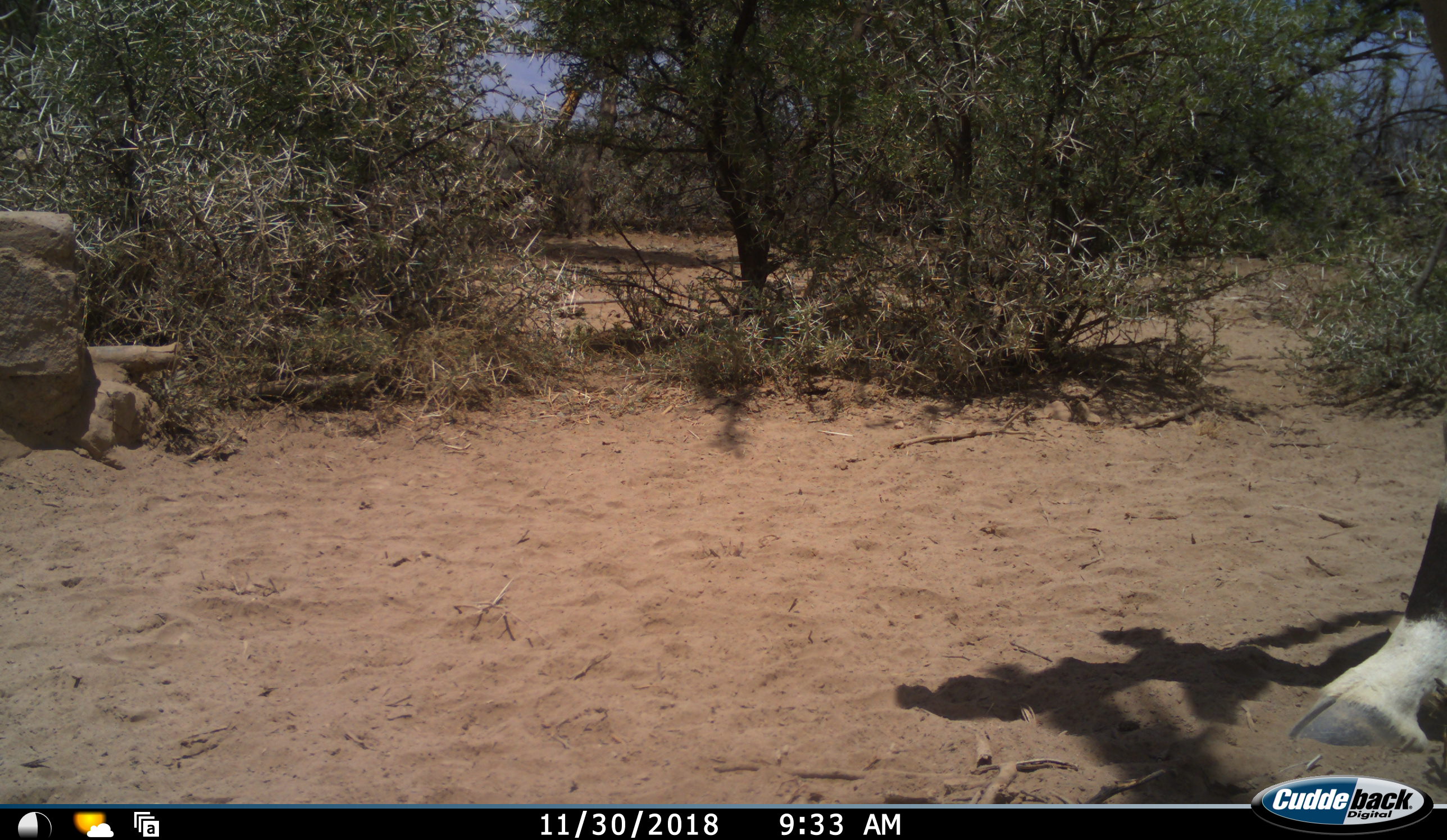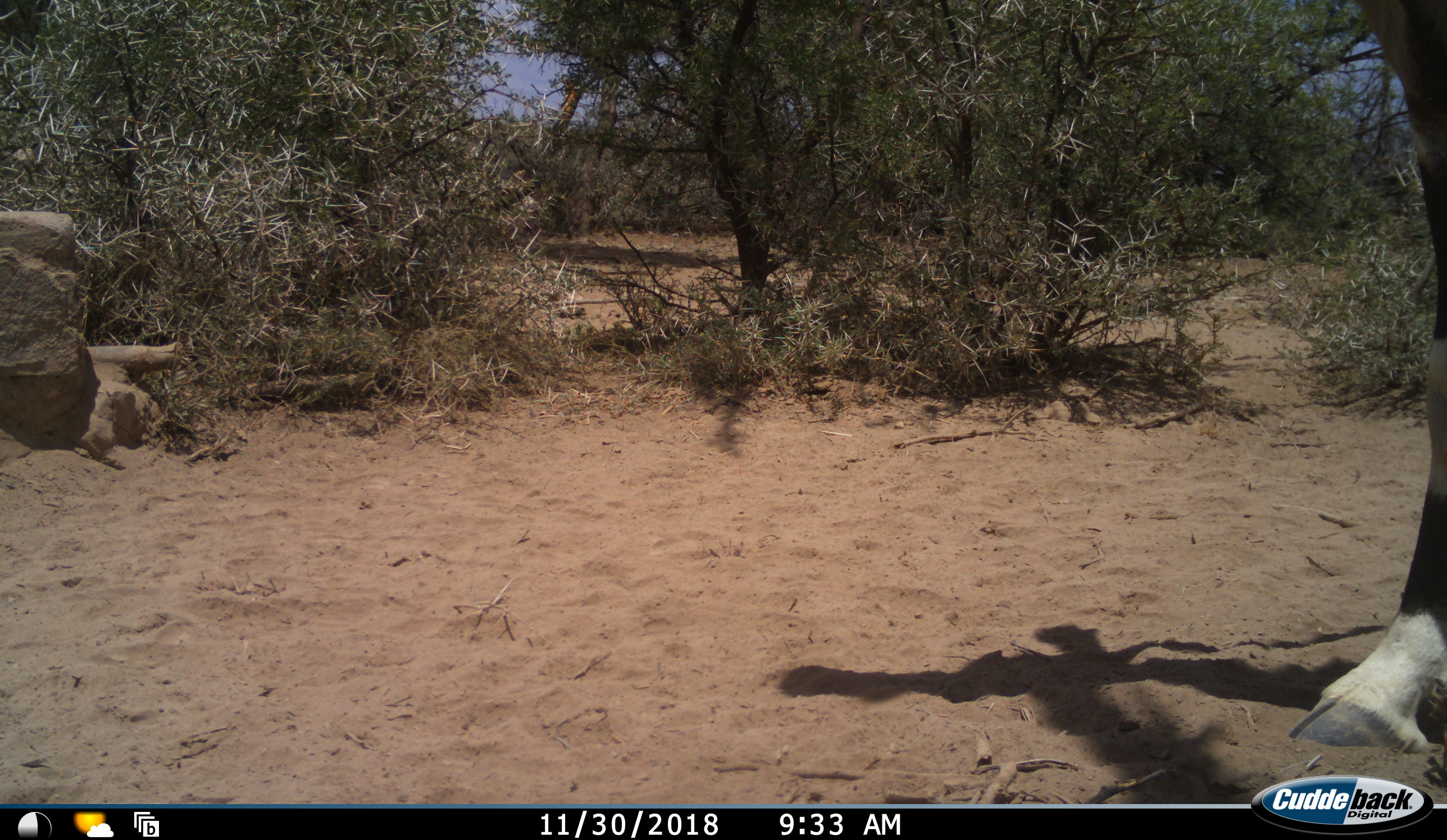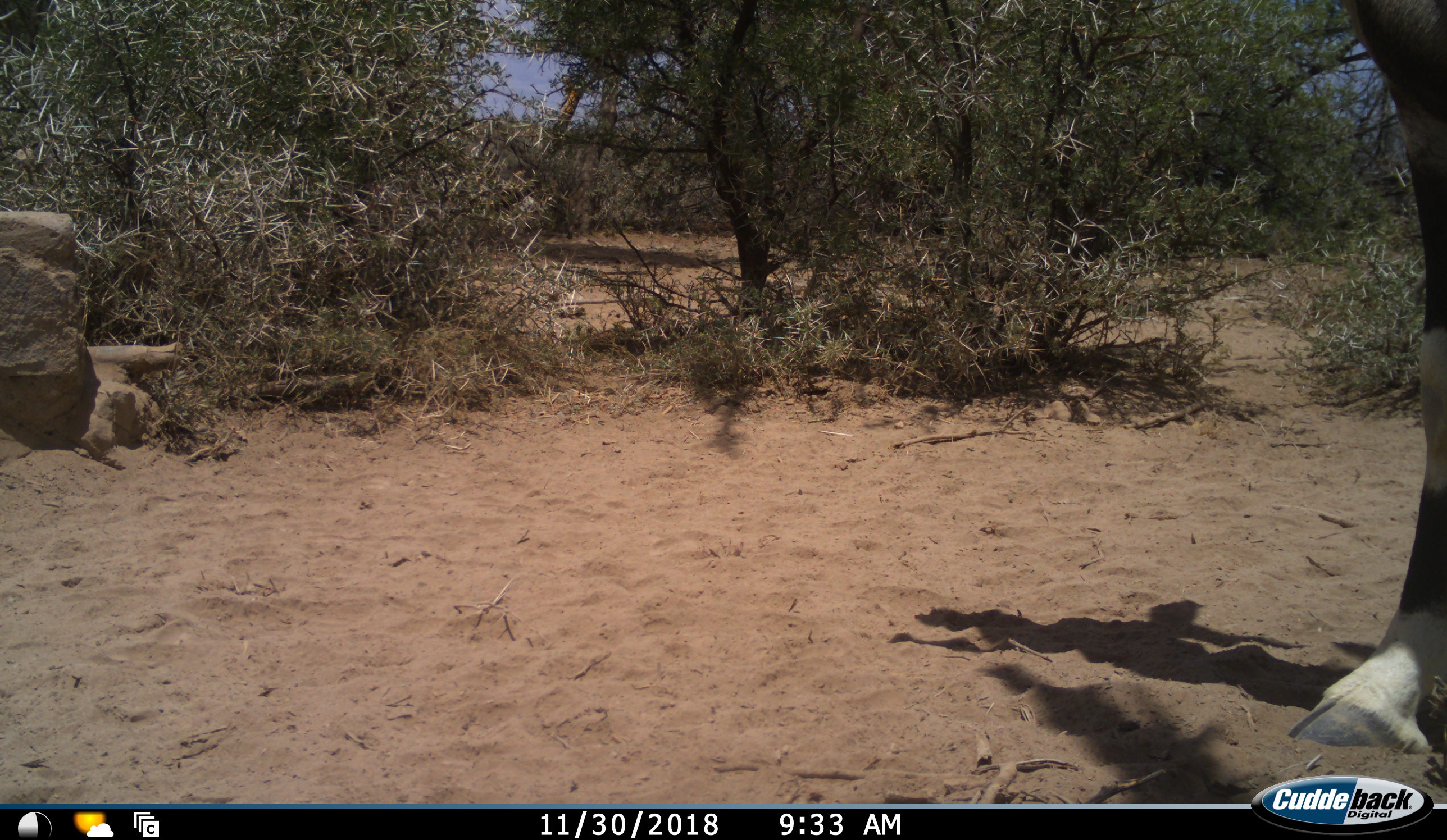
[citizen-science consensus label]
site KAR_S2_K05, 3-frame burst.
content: unidentified animal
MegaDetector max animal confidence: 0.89